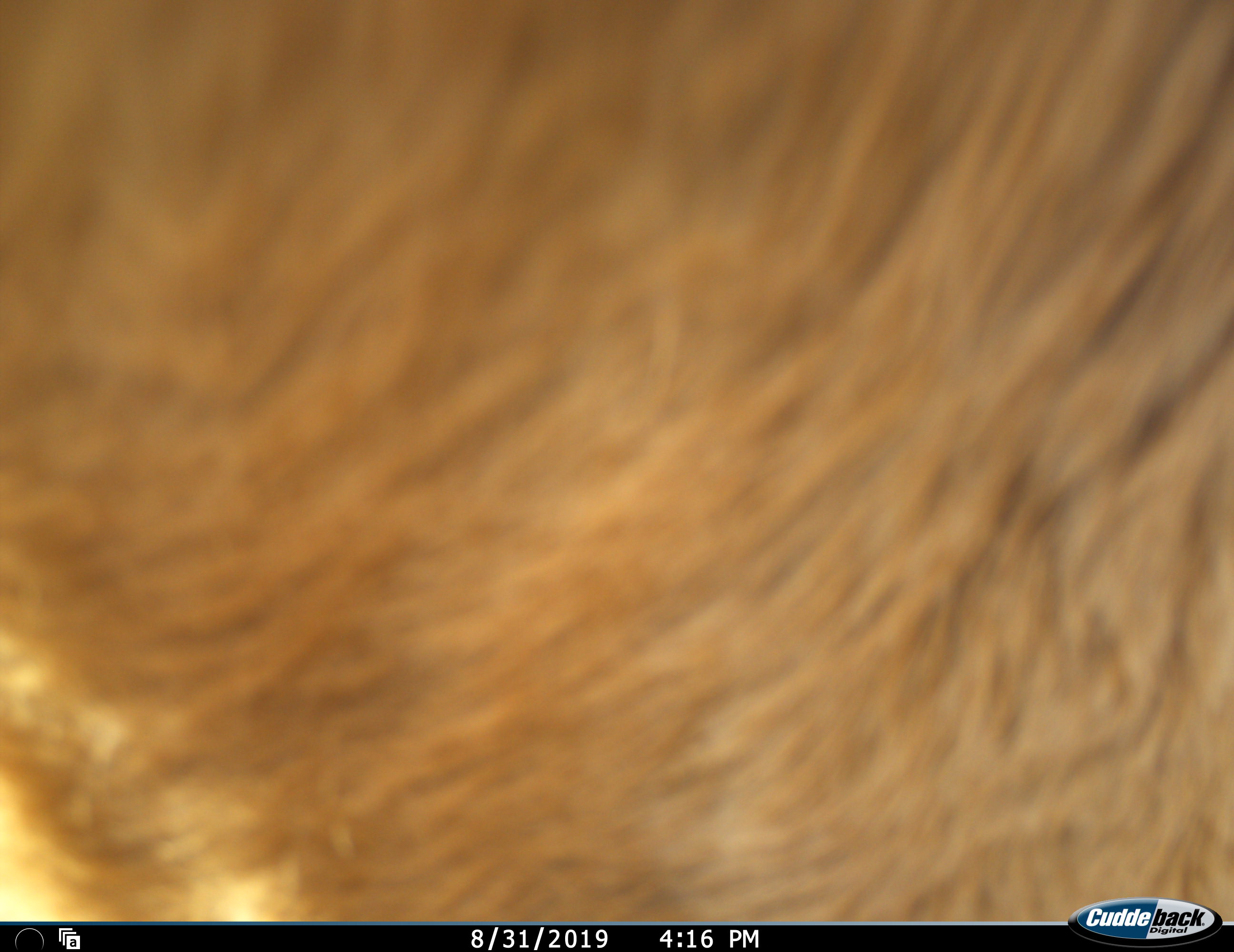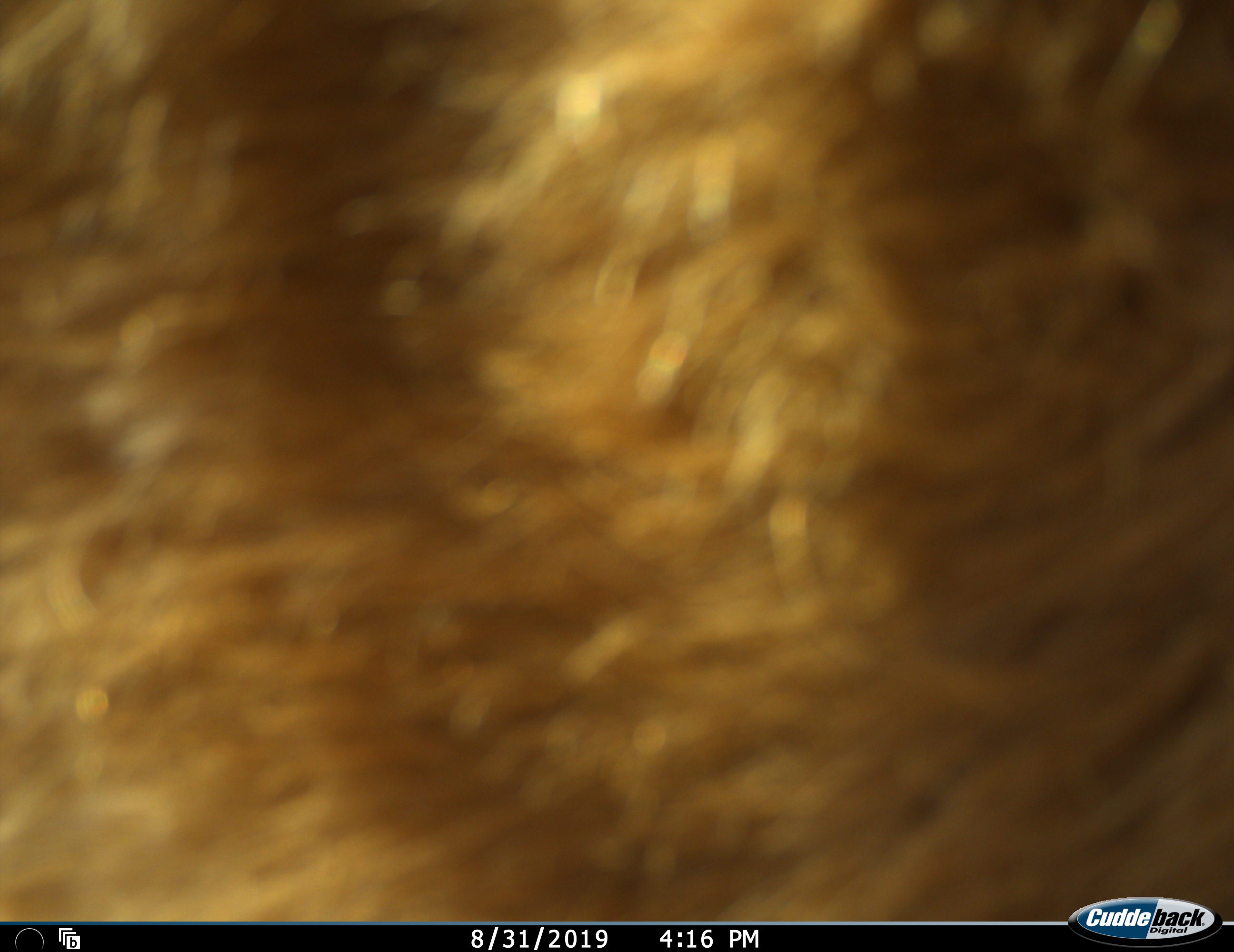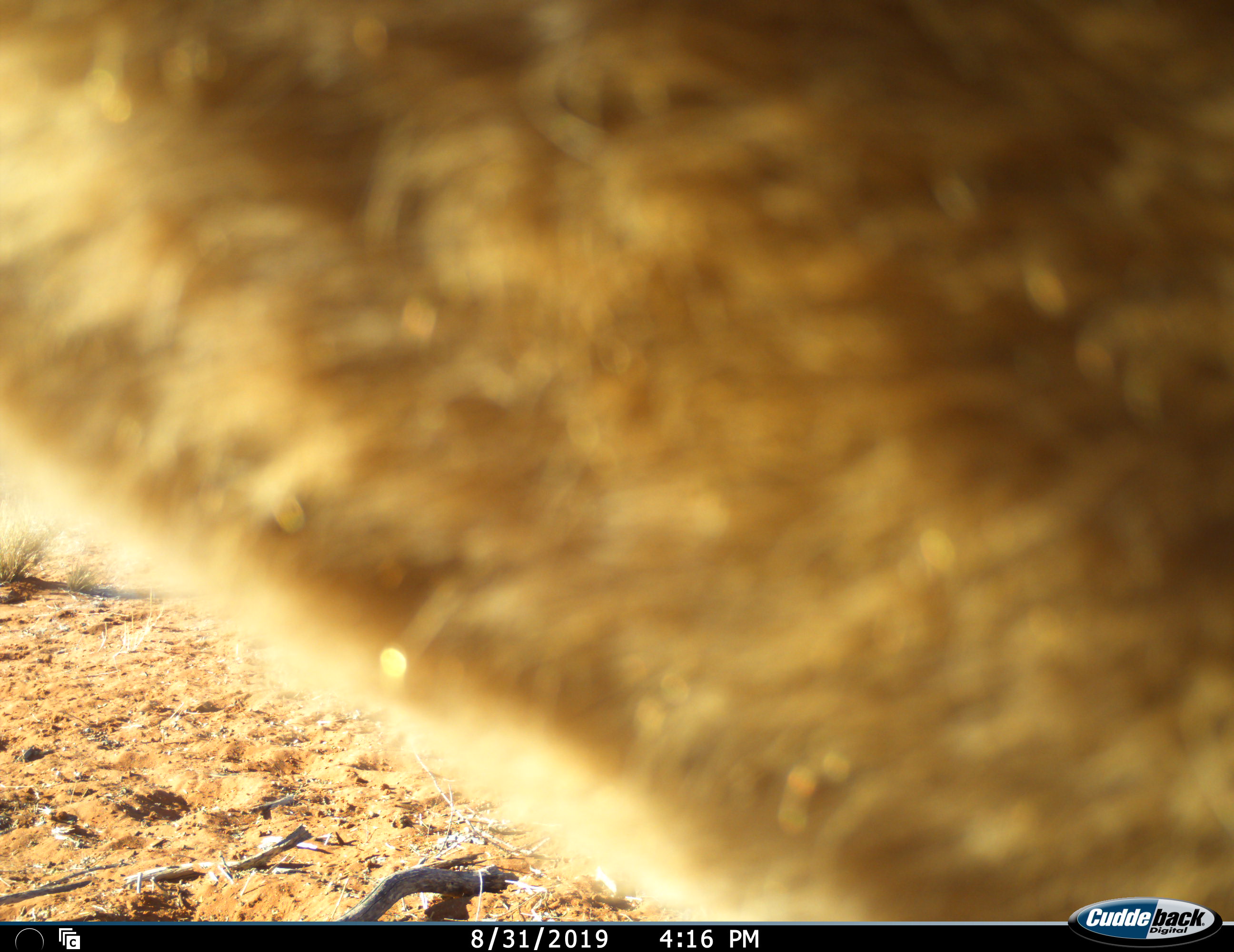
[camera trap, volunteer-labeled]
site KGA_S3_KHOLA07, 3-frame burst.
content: unidentified animal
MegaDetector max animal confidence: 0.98